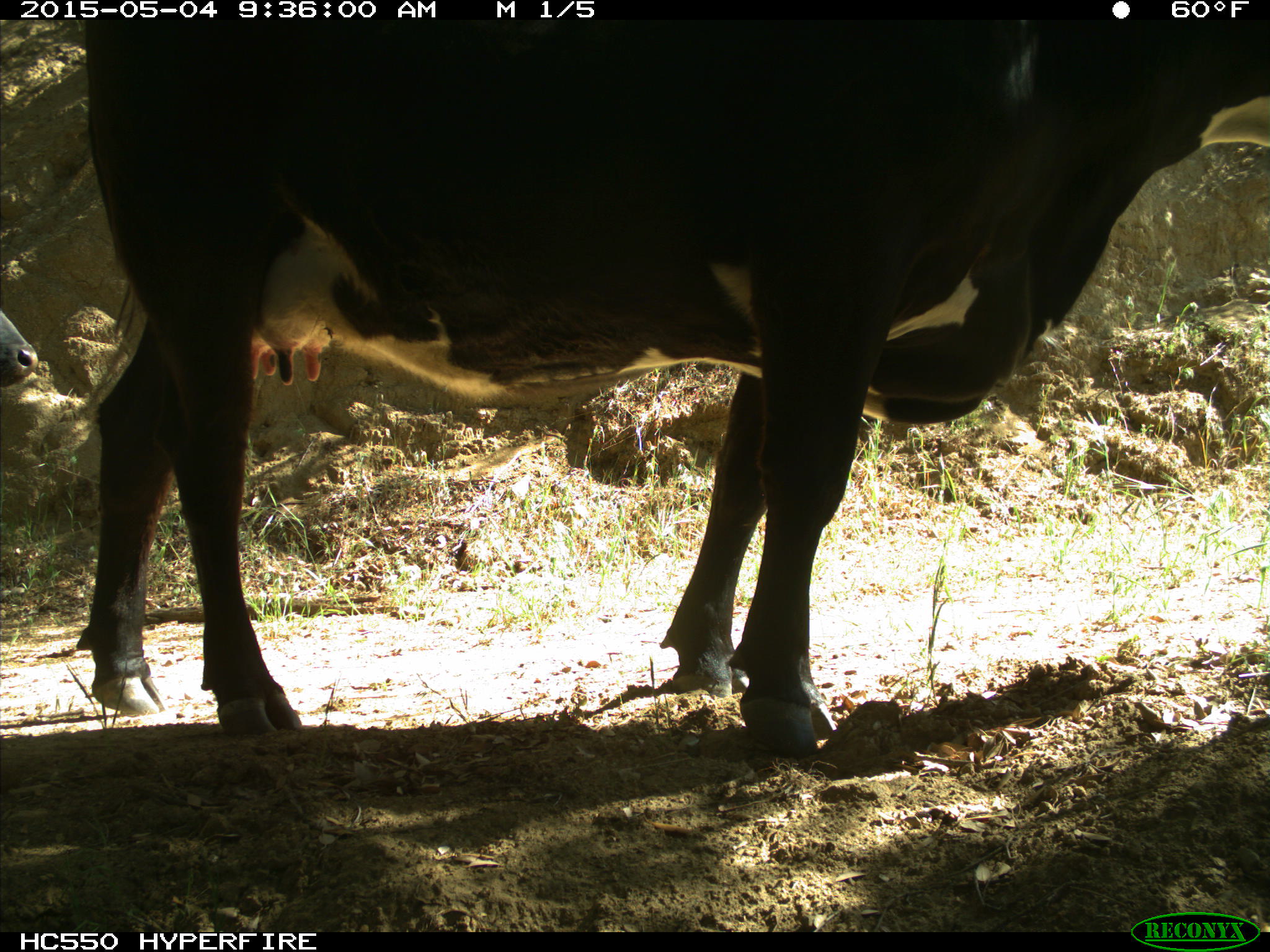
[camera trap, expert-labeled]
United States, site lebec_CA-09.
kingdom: Animalia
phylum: Chordata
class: Mammalia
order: Artiodactyla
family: Bovidae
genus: Bos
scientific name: Bos taurus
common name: domestic cow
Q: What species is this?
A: Bos taurus (domestic cow).